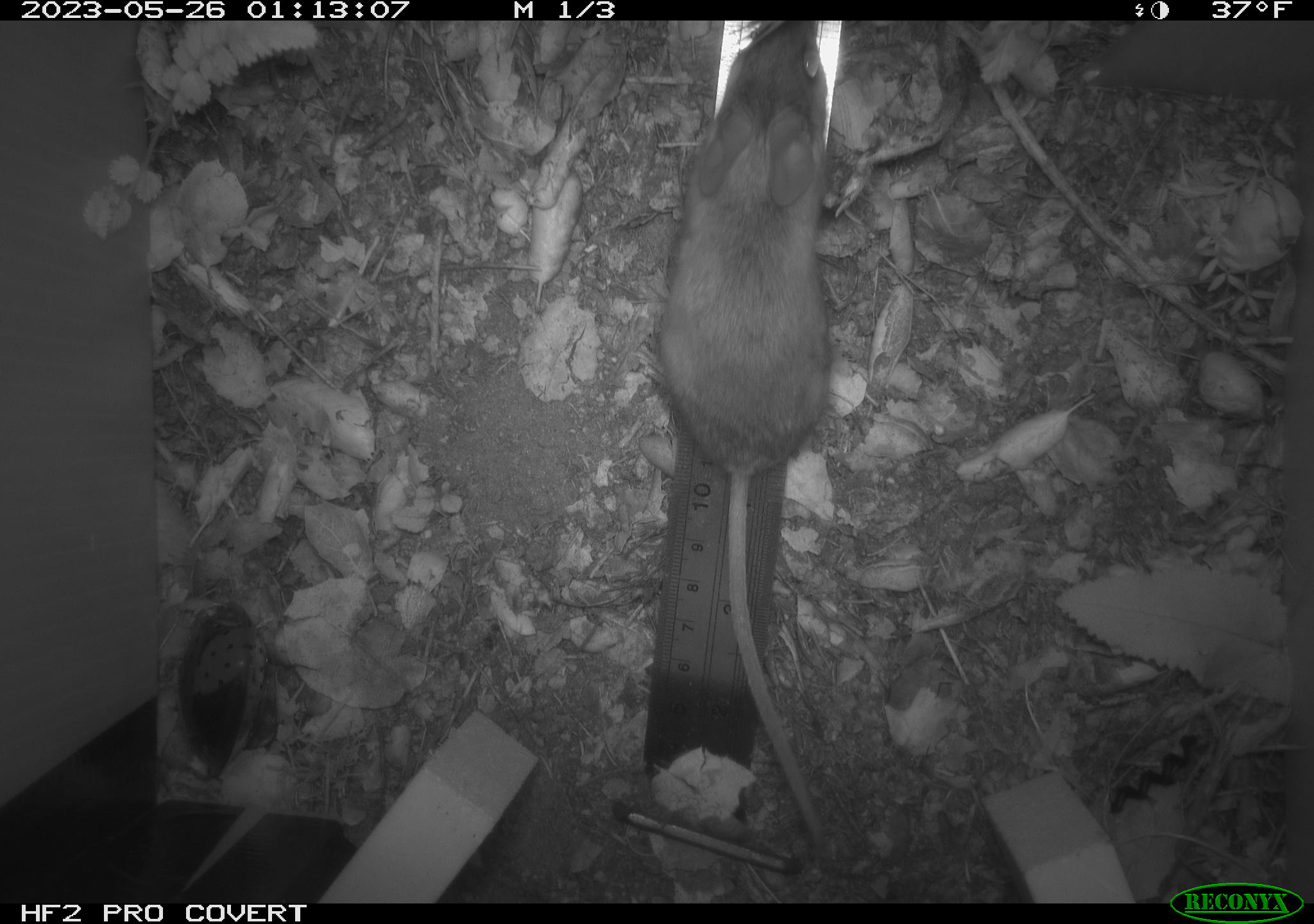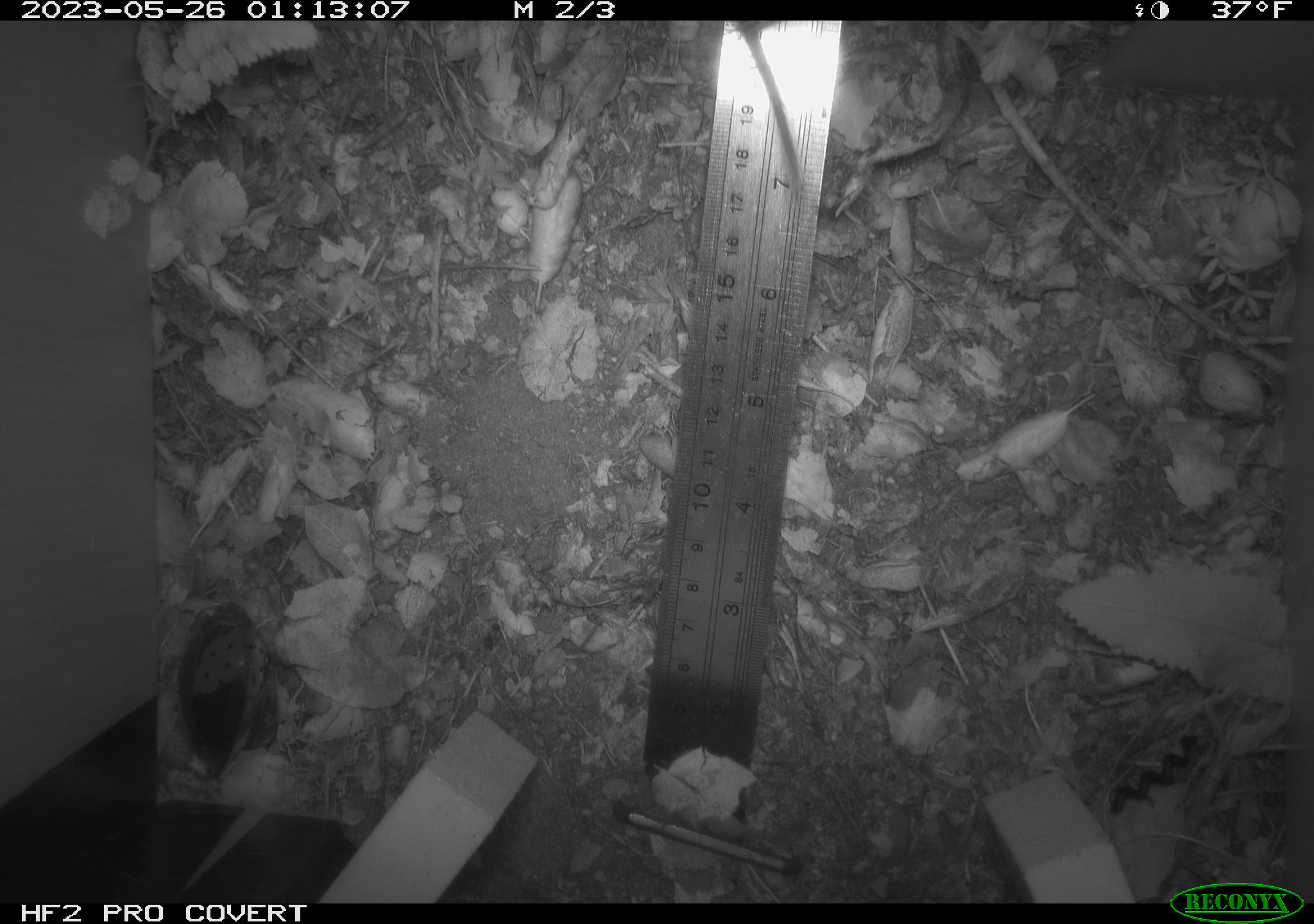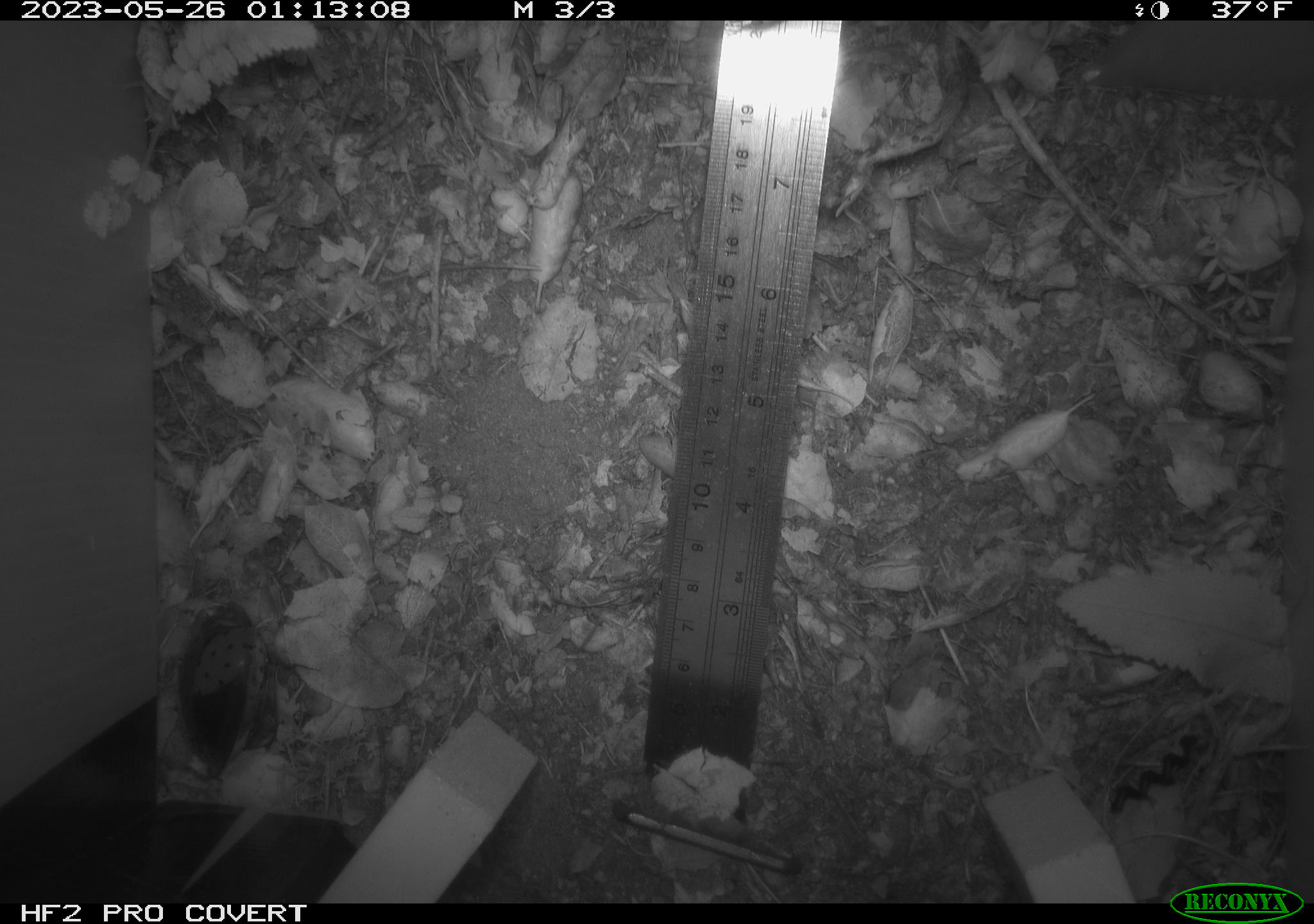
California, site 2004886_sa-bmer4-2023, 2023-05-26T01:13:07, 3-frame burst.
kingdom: Animalia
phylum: Chordata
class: Mammalia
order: Rodentia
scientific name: Rodentia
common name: mouse species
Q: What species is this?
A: Mouse species (Rodentia).